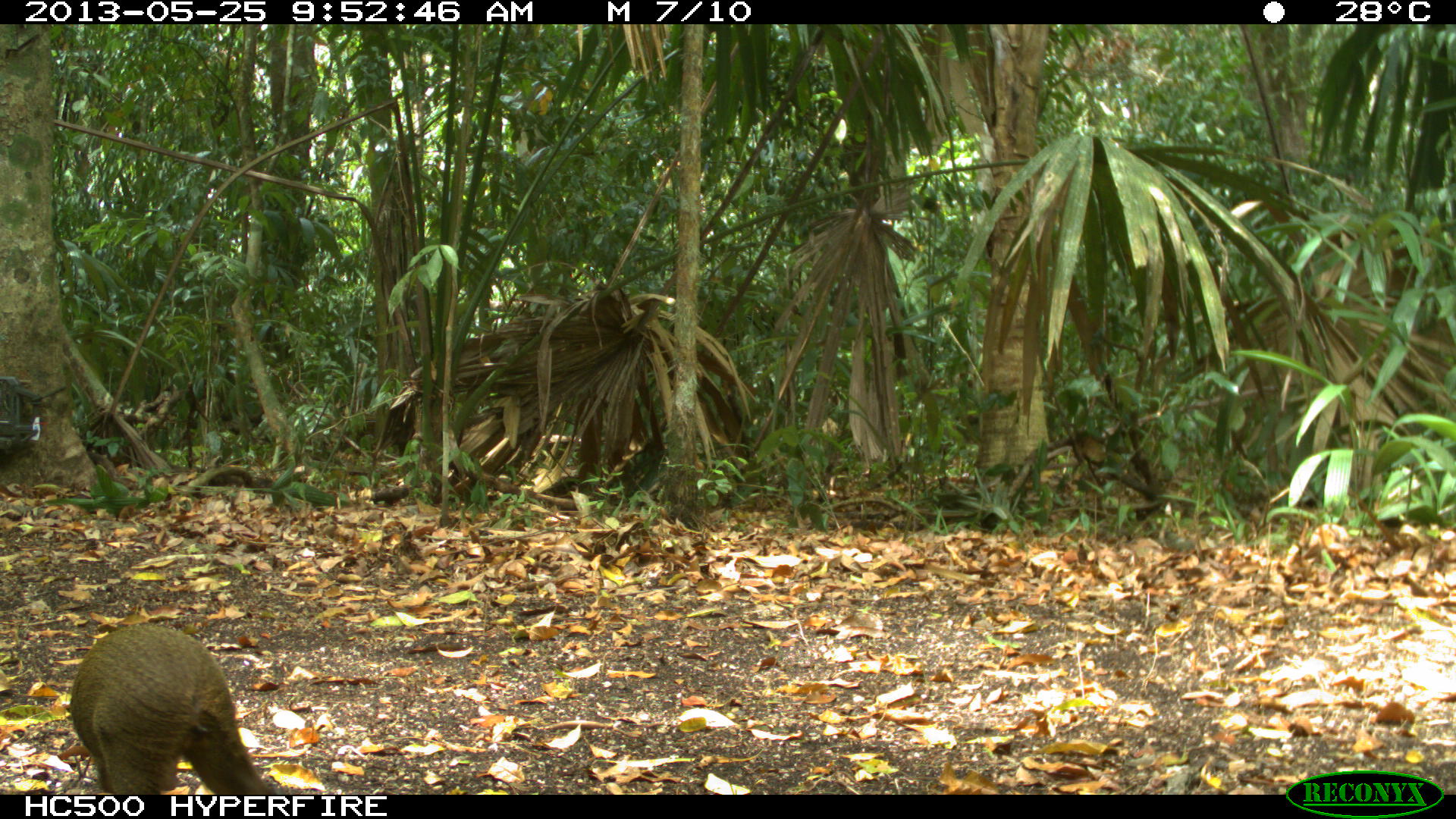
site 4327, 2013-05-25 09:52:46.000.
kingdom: Animalia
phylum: Chordata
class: Mammalia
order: Rodentia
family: Dasyproctidae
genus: Dasyprocta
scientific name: Dasyprocta punctata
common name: central american agouti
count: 1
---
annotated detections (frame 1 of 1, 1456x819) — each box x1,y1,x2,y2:
dasyprocta punctata: 69,623,282,794